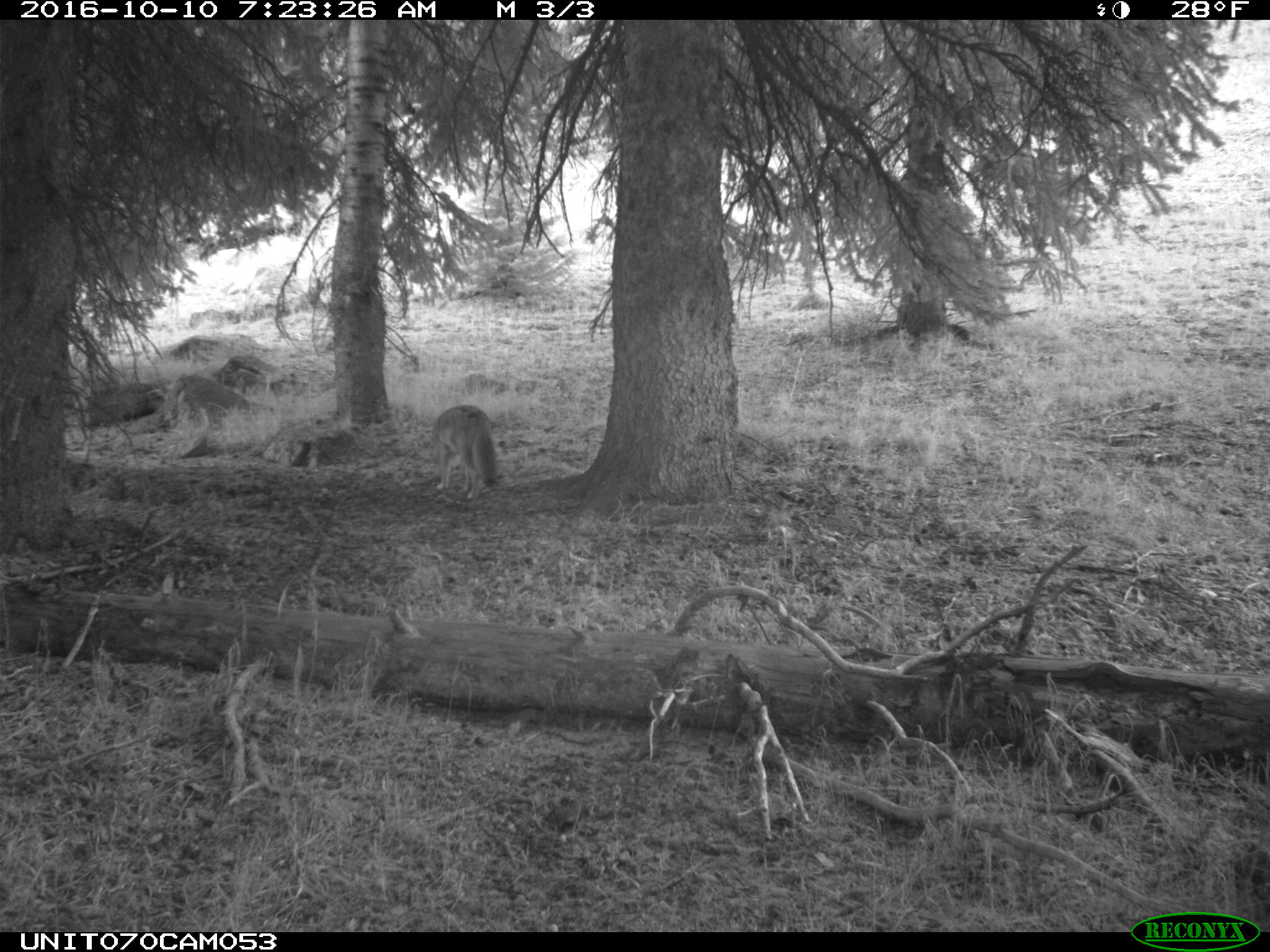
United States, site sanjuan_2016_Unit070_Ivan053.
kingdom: Animalia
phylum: Chordata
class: Mammalia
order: Carnivora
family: Canidae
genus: Canis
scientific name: Canis latrans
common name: coyote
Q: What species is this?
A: Canis latrans (coyote).